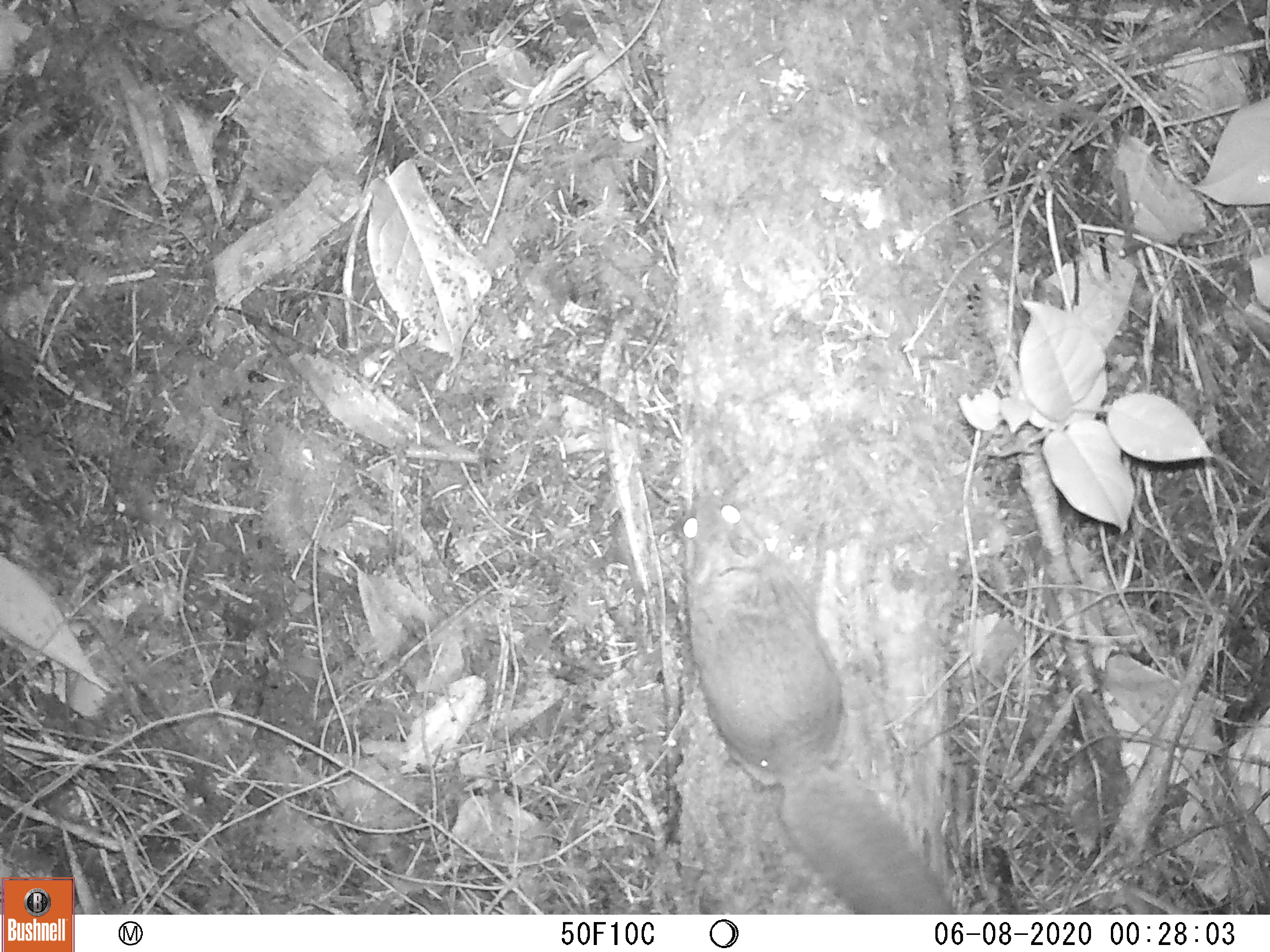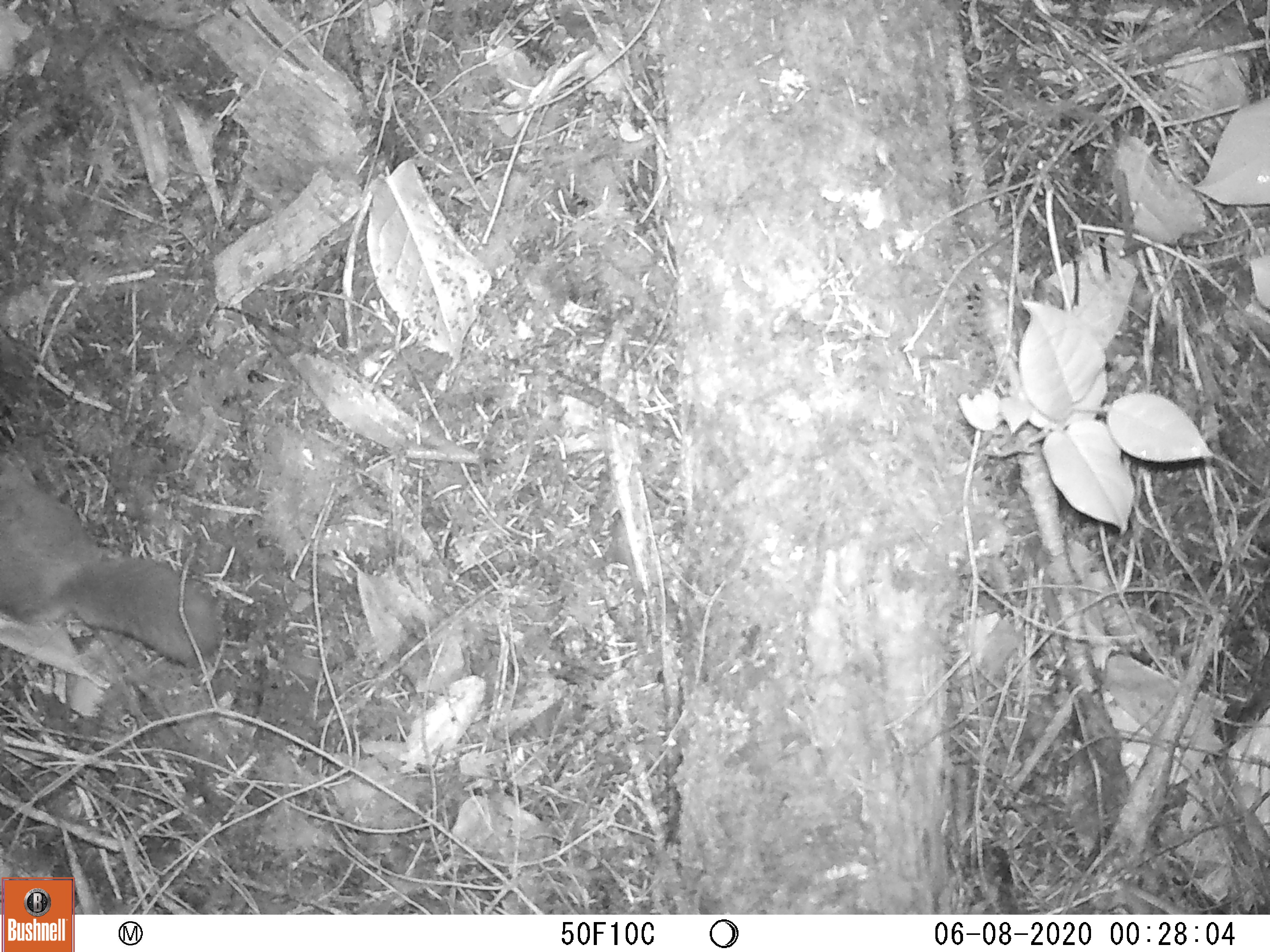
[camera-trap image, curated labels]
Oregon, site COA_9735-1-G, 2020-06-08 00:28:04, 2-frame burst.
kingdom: Animalia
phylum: Chordata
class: Mammalia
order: Rodentia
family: Sciuridae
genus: Glaucomys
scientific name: Glaucomys oregonensis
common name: humboldt's flying squirrel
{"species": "humboldt's flying squirrel (Glaucomys oregonensis)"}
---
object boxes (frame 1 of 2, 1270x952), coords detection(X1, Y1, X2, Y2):
humboldt's flying squirrel: detection(666, 480, 966, 910)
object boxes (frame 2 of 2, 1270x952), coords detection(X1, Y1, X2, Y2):
humboldt's flying squirrel: detection(0, 444, 235, 683)